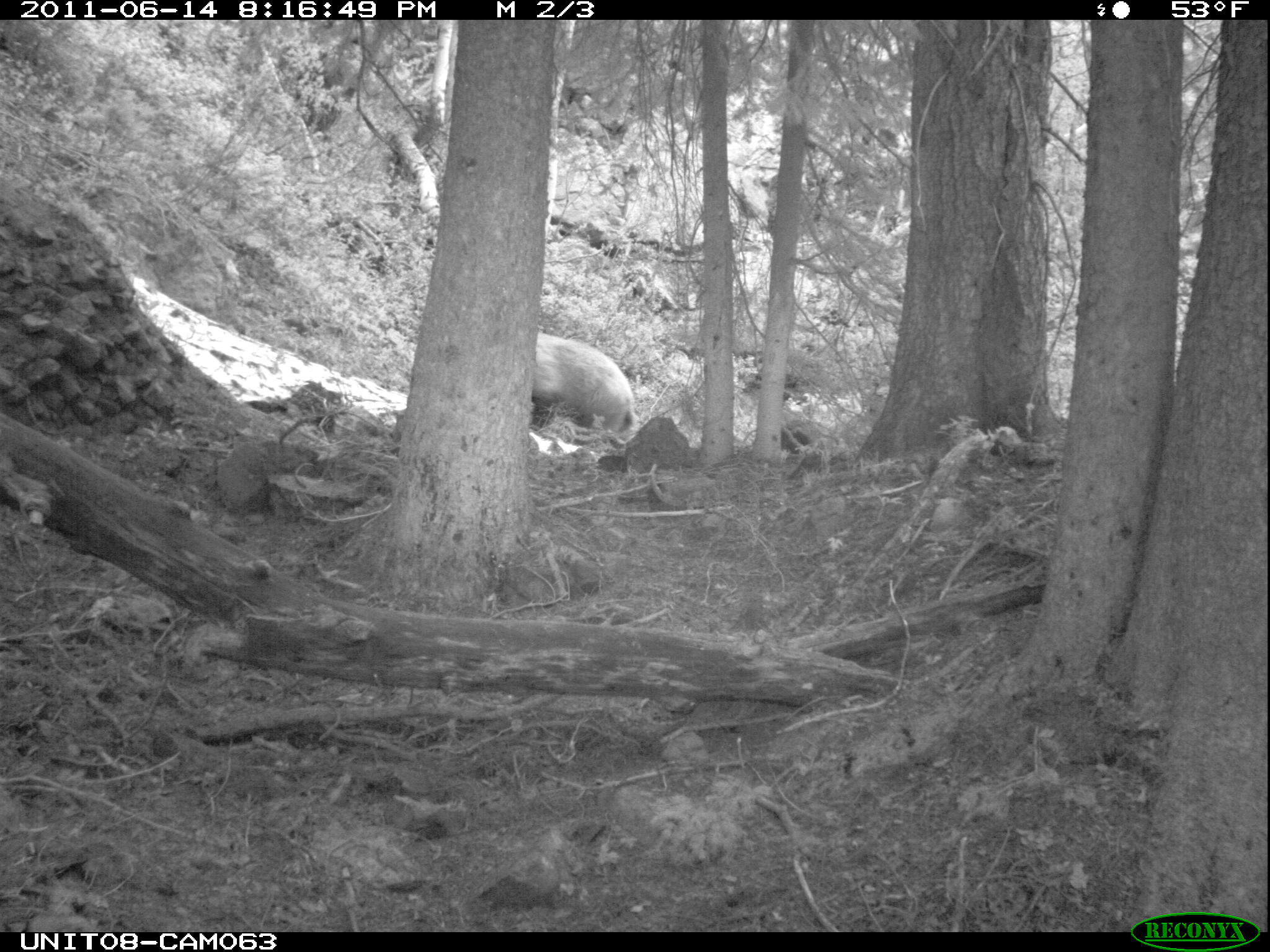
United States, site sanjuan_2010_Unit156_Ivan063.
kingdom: Animalia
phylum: Chordata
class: Mammalia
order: Carnivora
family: Ursidae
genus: Ursus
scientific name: Ursus americanus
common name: american black bear